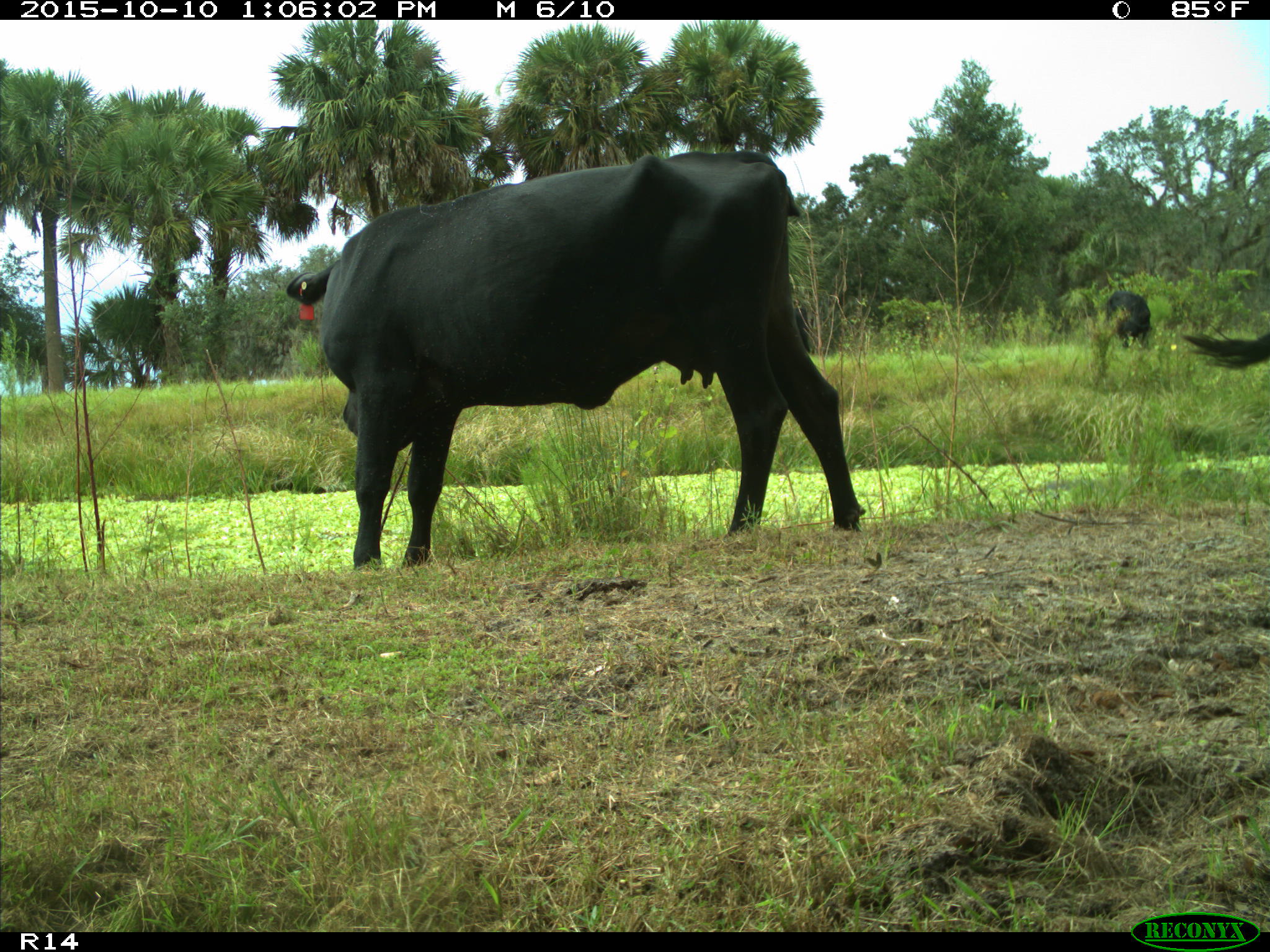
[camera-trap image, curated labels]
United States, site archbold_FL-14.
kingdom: Animalia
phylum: Chordata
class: Mammalia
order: Artiodactyla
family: Bovidae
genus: Bos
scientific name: Bos taurus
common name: domestic cow